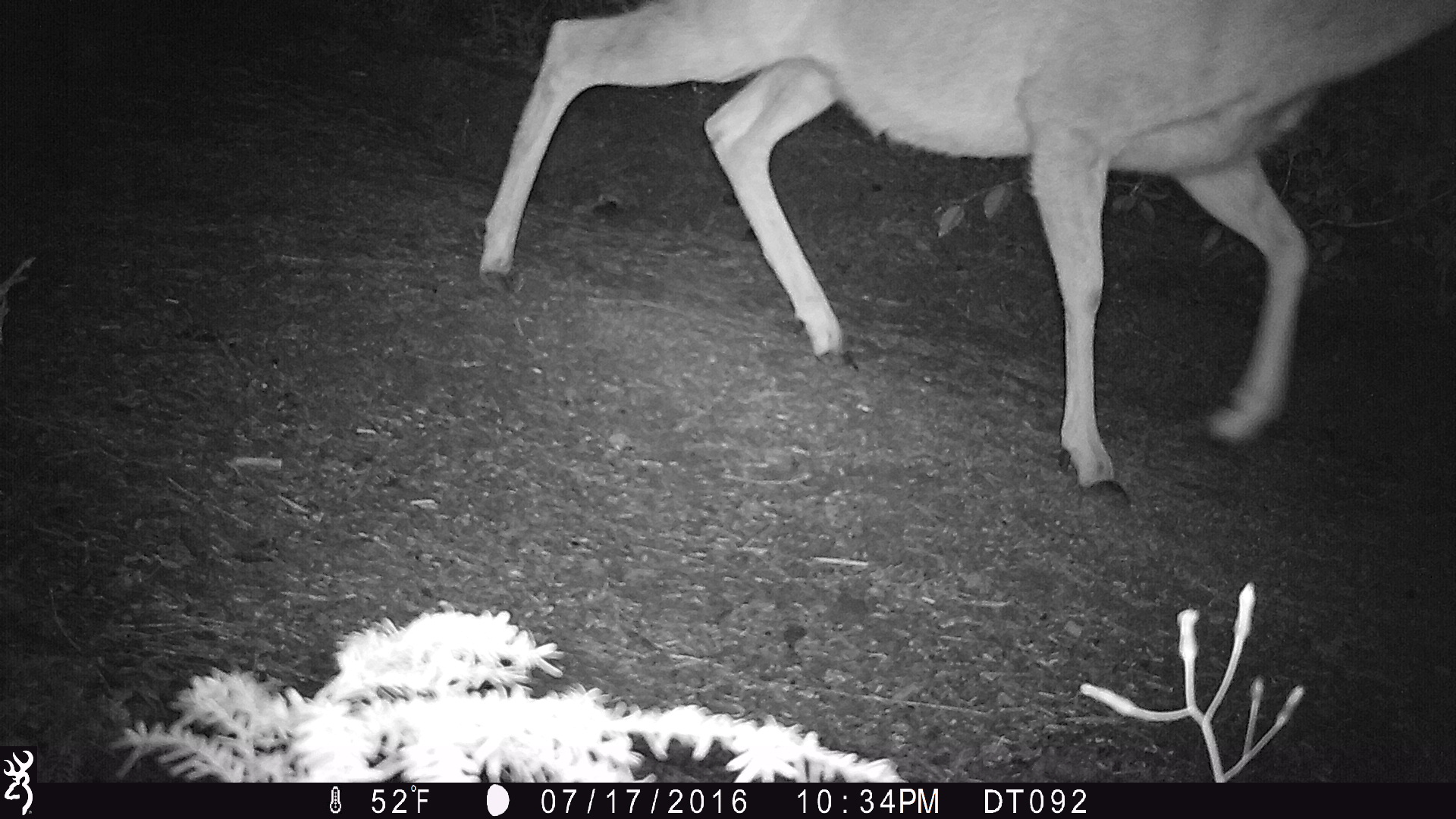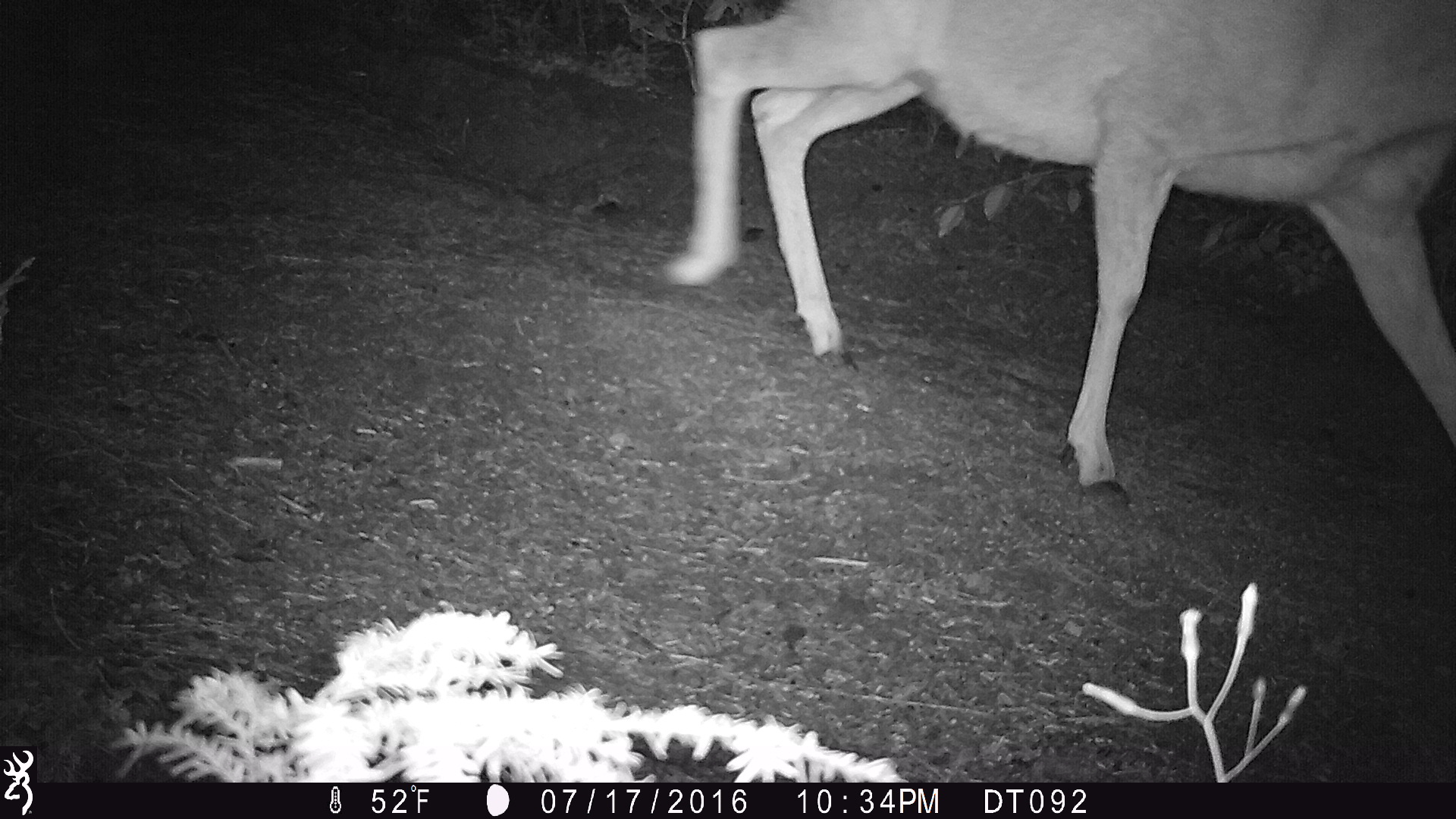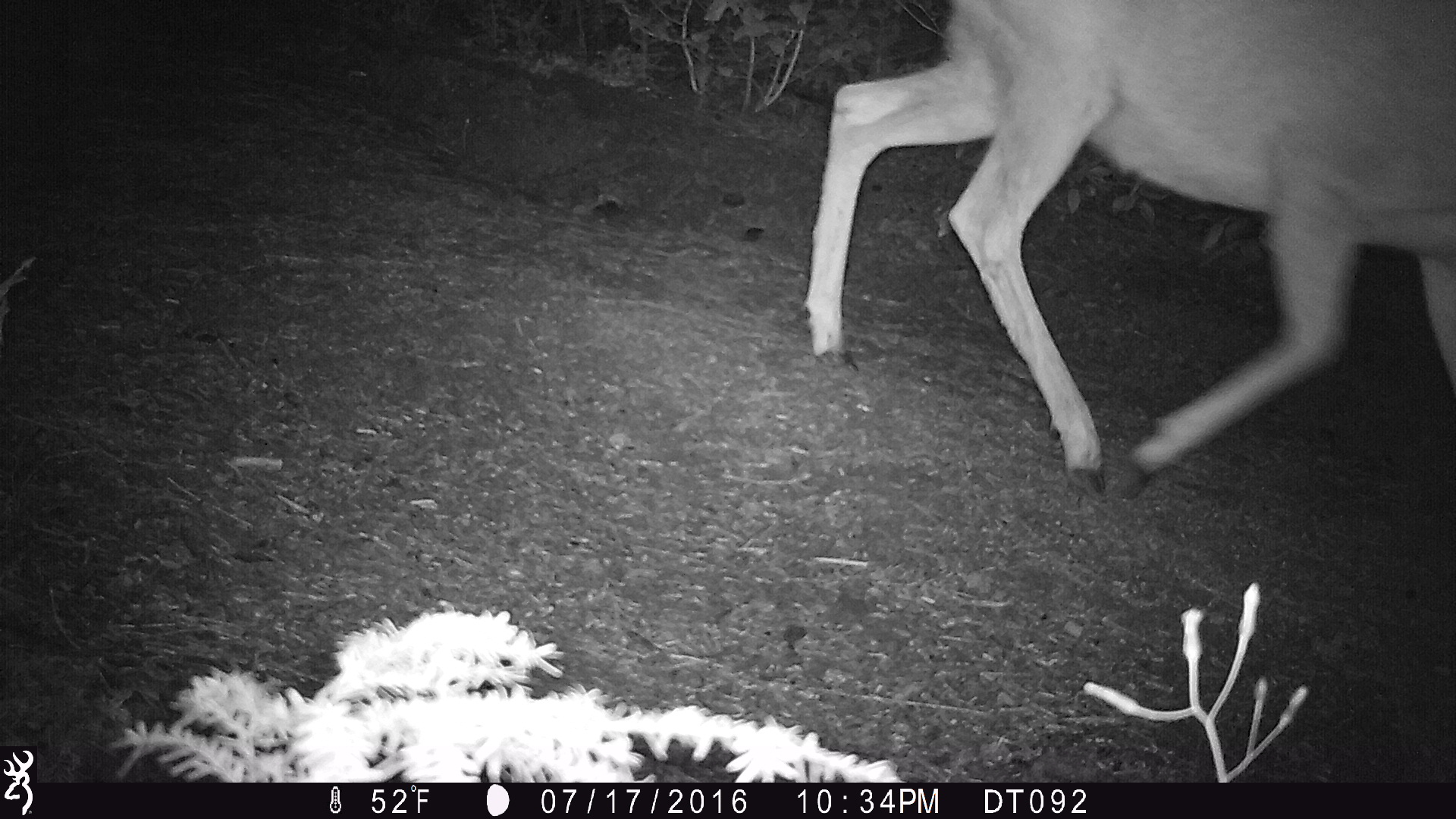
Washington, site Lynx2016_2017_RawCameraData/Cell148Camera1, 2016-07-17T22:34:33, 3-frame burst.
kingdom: Animalia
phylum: Chordata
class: Mammalia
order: Artiodactyla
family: Cervidae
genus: Odocoileus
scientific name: Odocoileus hemionus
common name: mule deer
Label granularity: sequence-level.